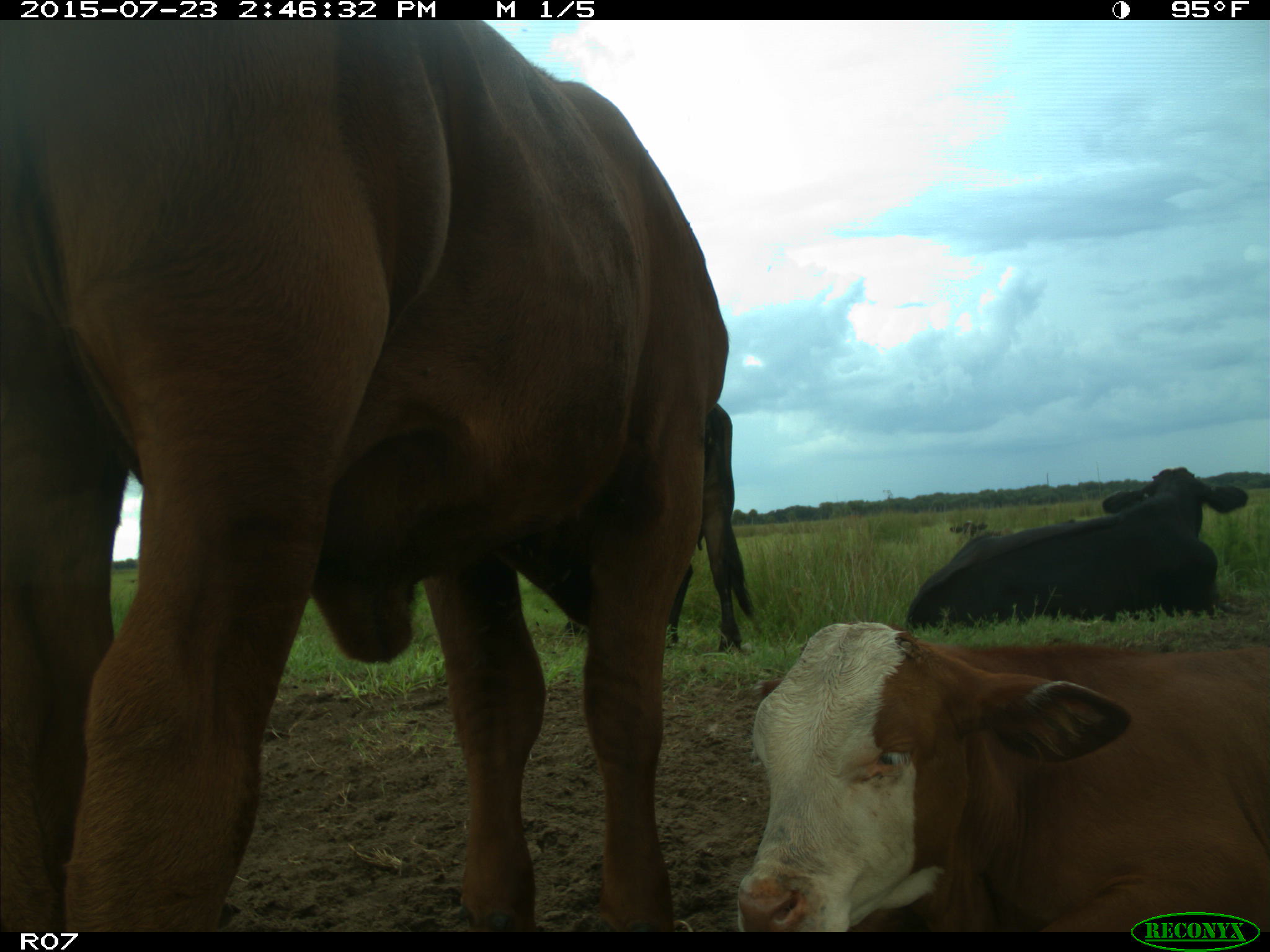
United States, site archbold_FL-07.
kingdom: Animalia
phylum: Chordata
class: Mammalia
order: Artiodactyla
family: Bovidae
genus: Bos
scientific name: Bos taurus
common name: domestic cow